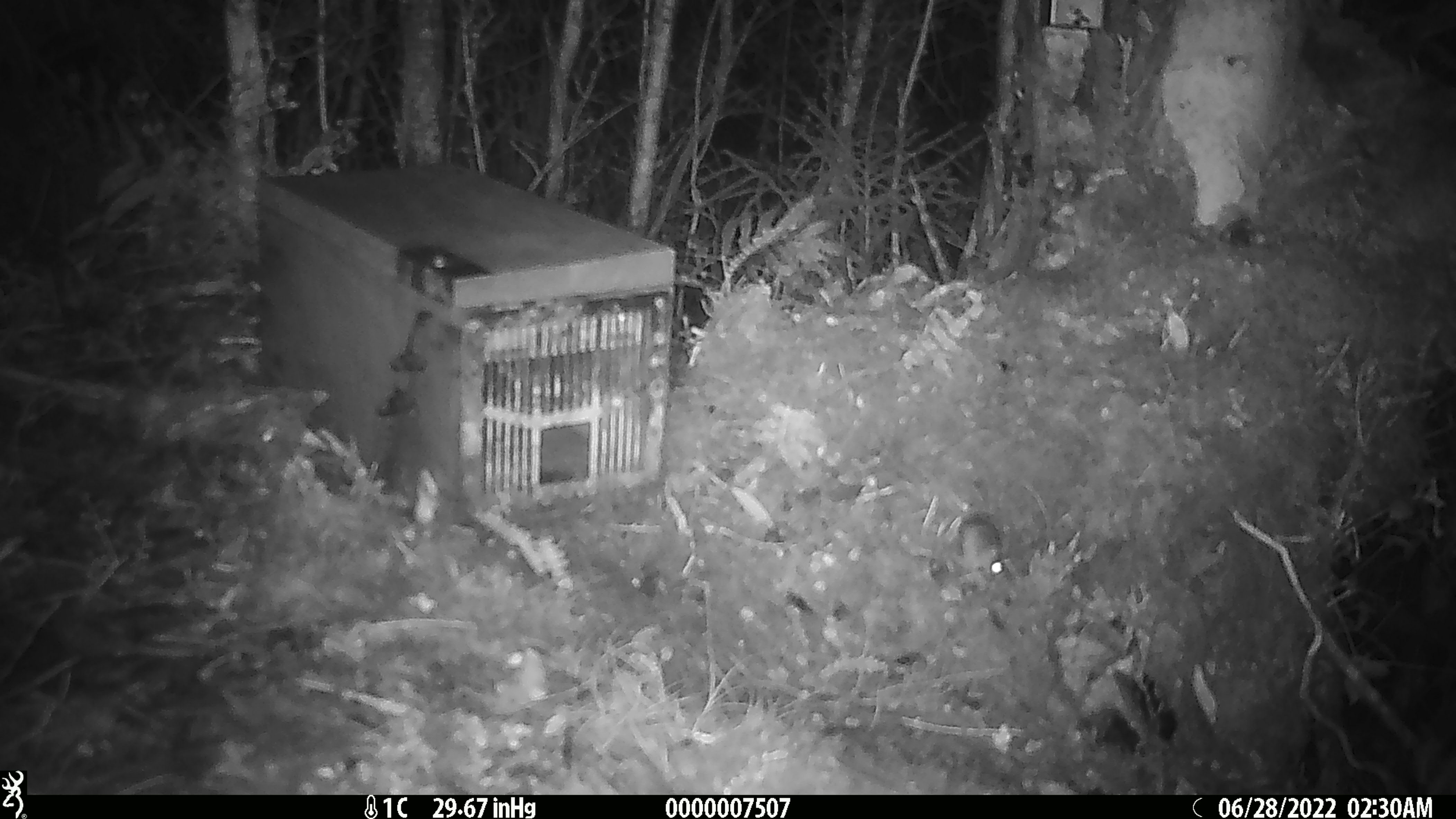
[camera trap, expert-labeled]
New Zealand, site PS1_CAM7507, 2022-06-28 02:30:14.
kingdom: Animalia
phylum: Chordata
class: Mammalia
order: Rodentia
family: Muridae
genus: Mus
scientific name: Mus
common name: mouse